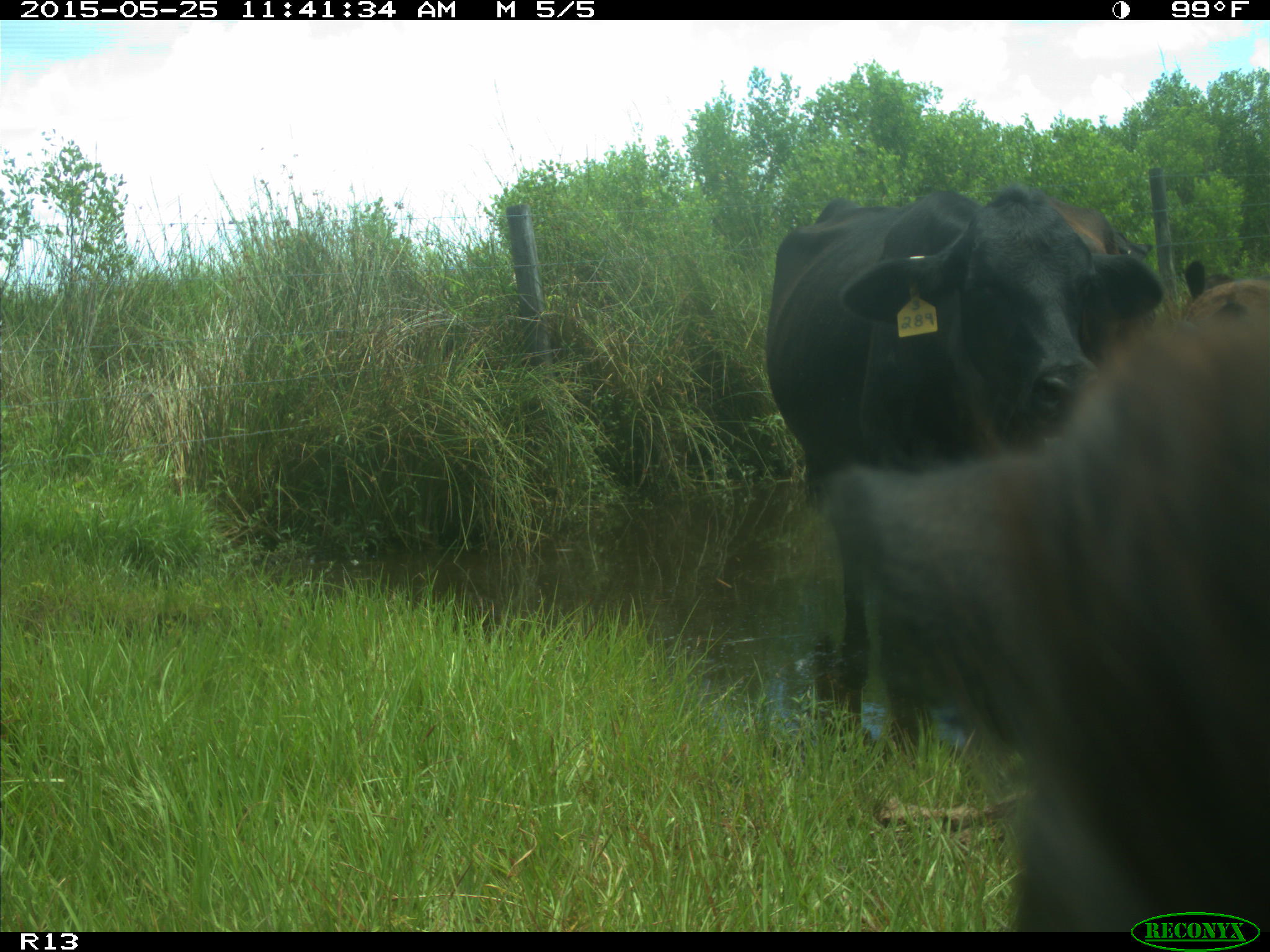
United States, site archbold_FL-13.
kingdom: Animalia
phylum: Chordata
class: Mammalia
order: Artiodactyla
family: Bovidae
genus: Bos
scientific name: Bos taurus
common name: domestic cow